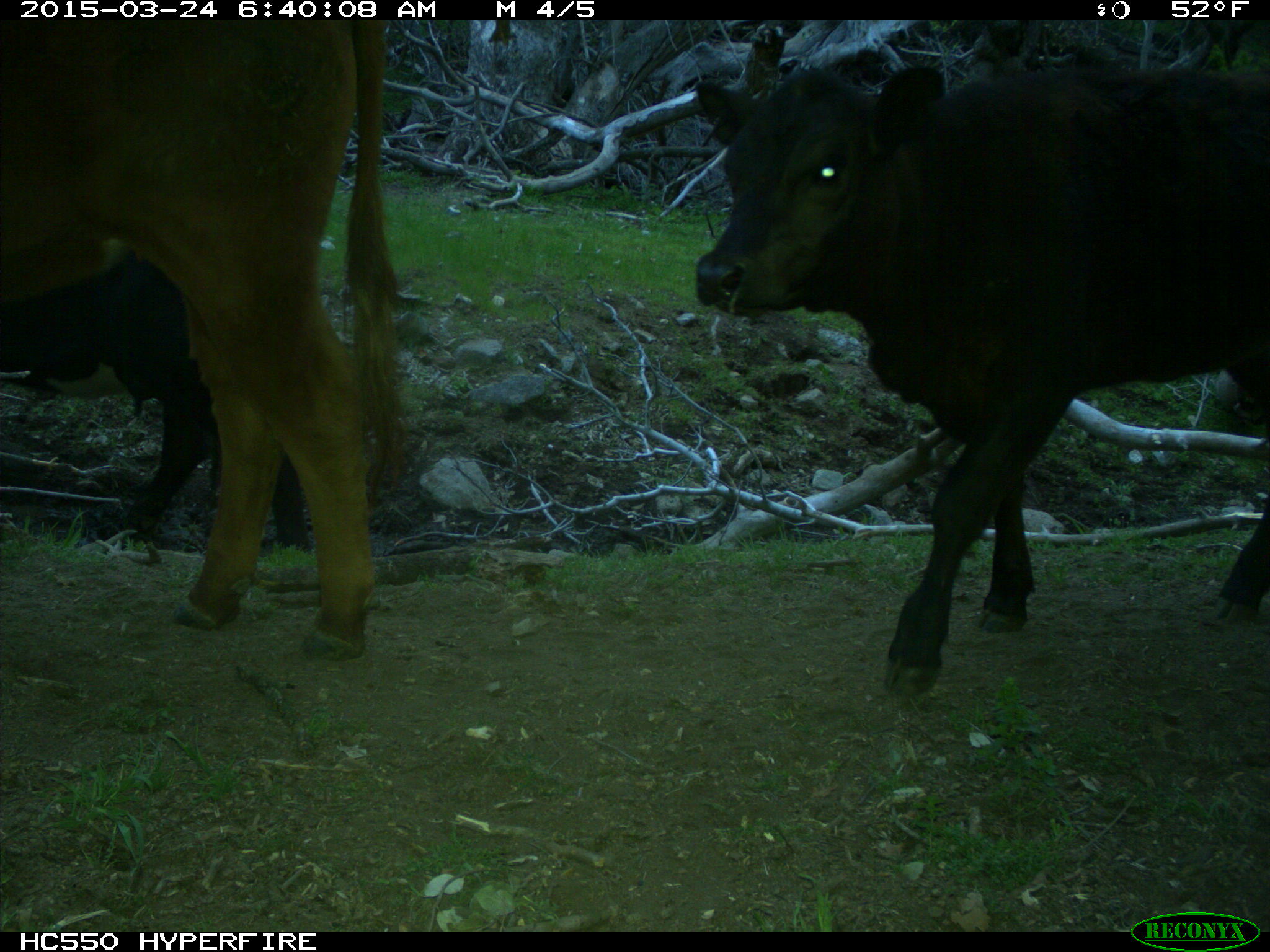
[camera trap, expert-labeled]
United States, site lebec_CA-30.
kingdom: Animalia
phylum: Chordata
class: Mammalia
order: Artiodactyla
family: Bovidae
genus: Bos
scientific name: Bos taurus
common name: domestic cow